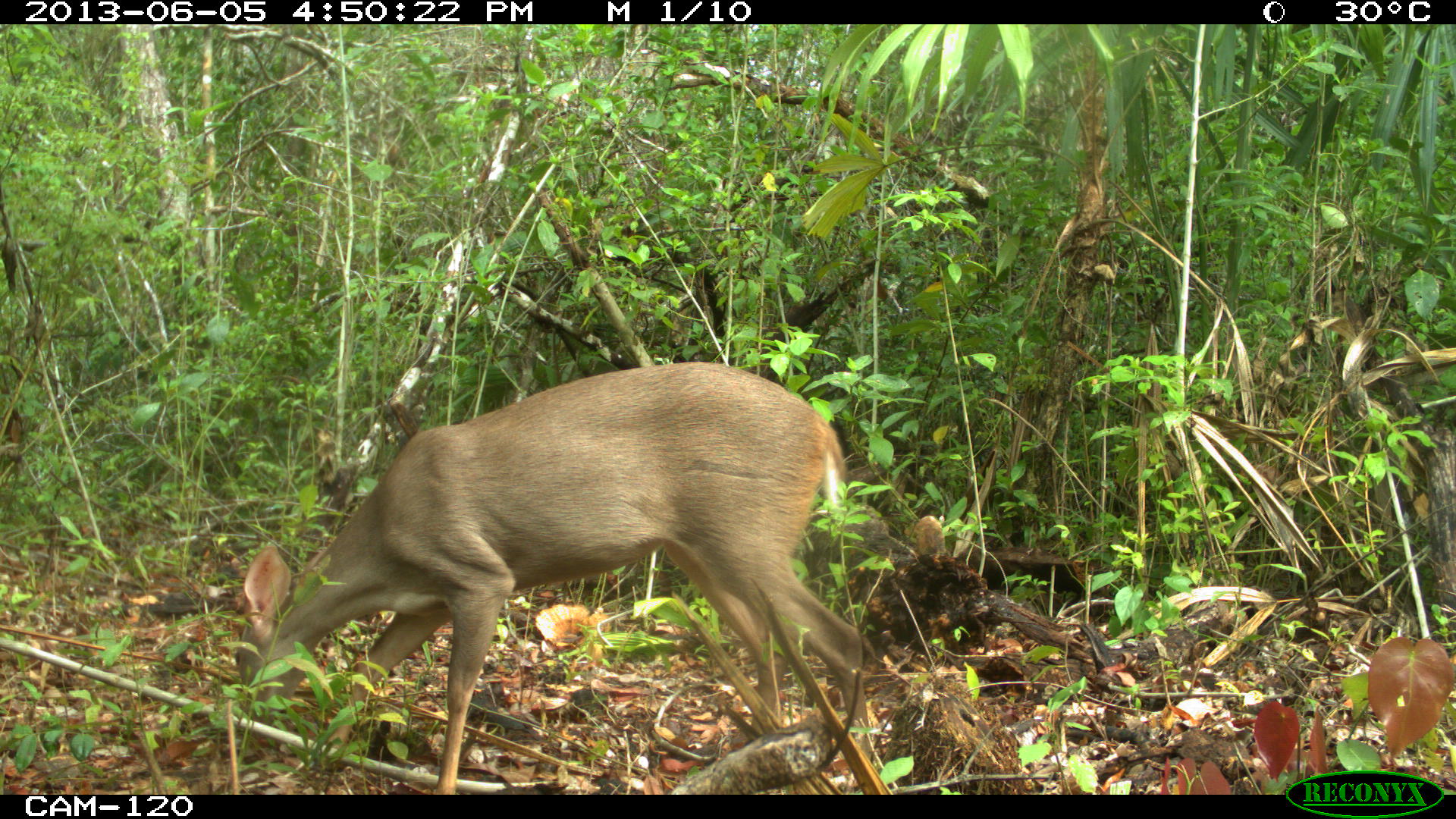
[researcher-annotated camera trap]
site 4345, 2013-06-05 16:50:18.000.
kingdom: Animalia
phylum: Chordata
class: Mammalia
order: Artiodactyla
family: Cervidae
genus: Odocoileus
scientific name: Odocoileus pandora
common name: yucatán brown brocket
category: mazama pandora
Mazama pandora (yucatán brown brocket) (Odocoileus pandora), count 1, sex female.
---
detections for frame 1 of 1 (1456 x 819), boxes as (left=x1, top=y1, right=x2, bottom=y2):
mazama pandora: (left=233, top=360, right=870, bottom=791)